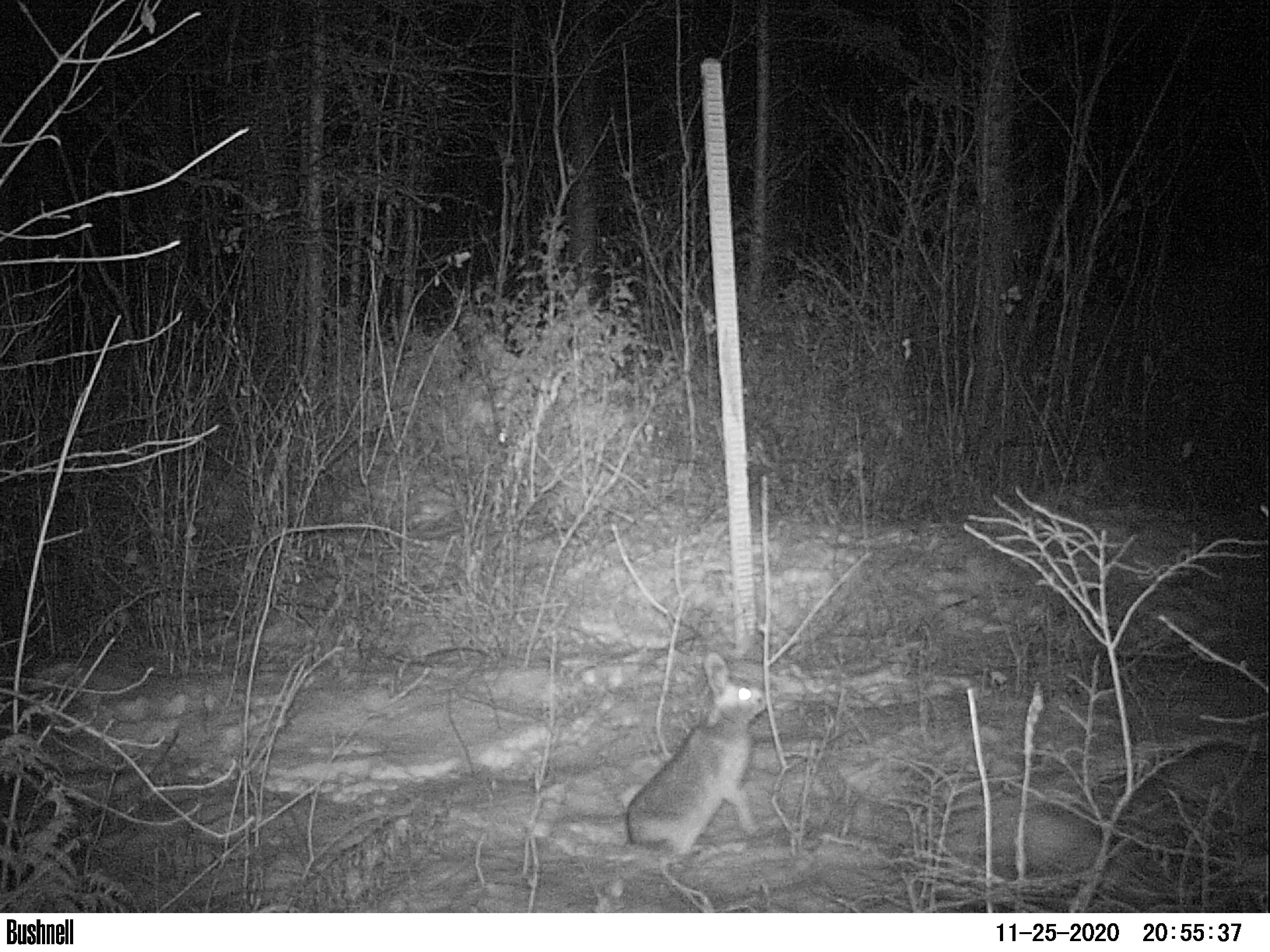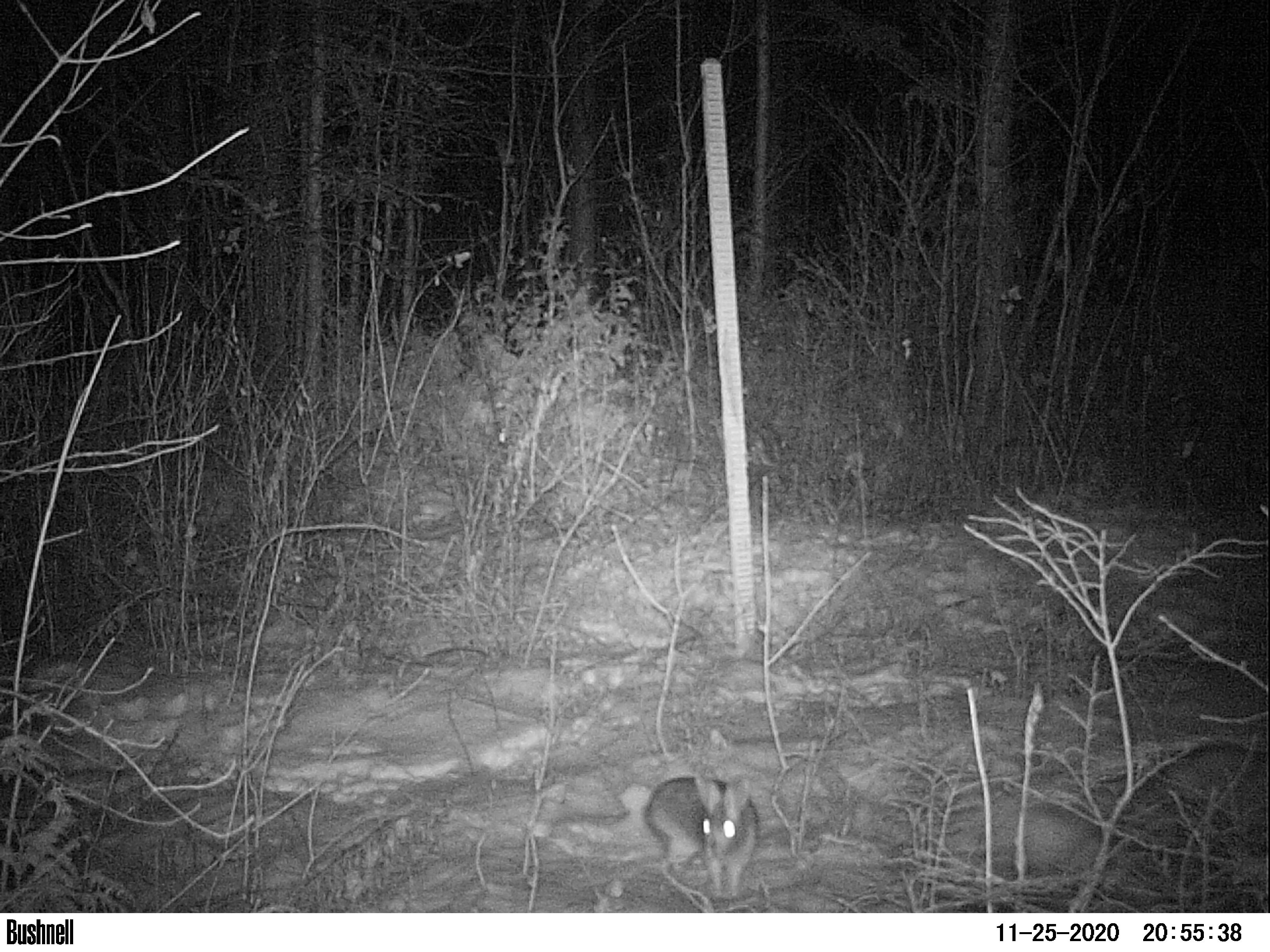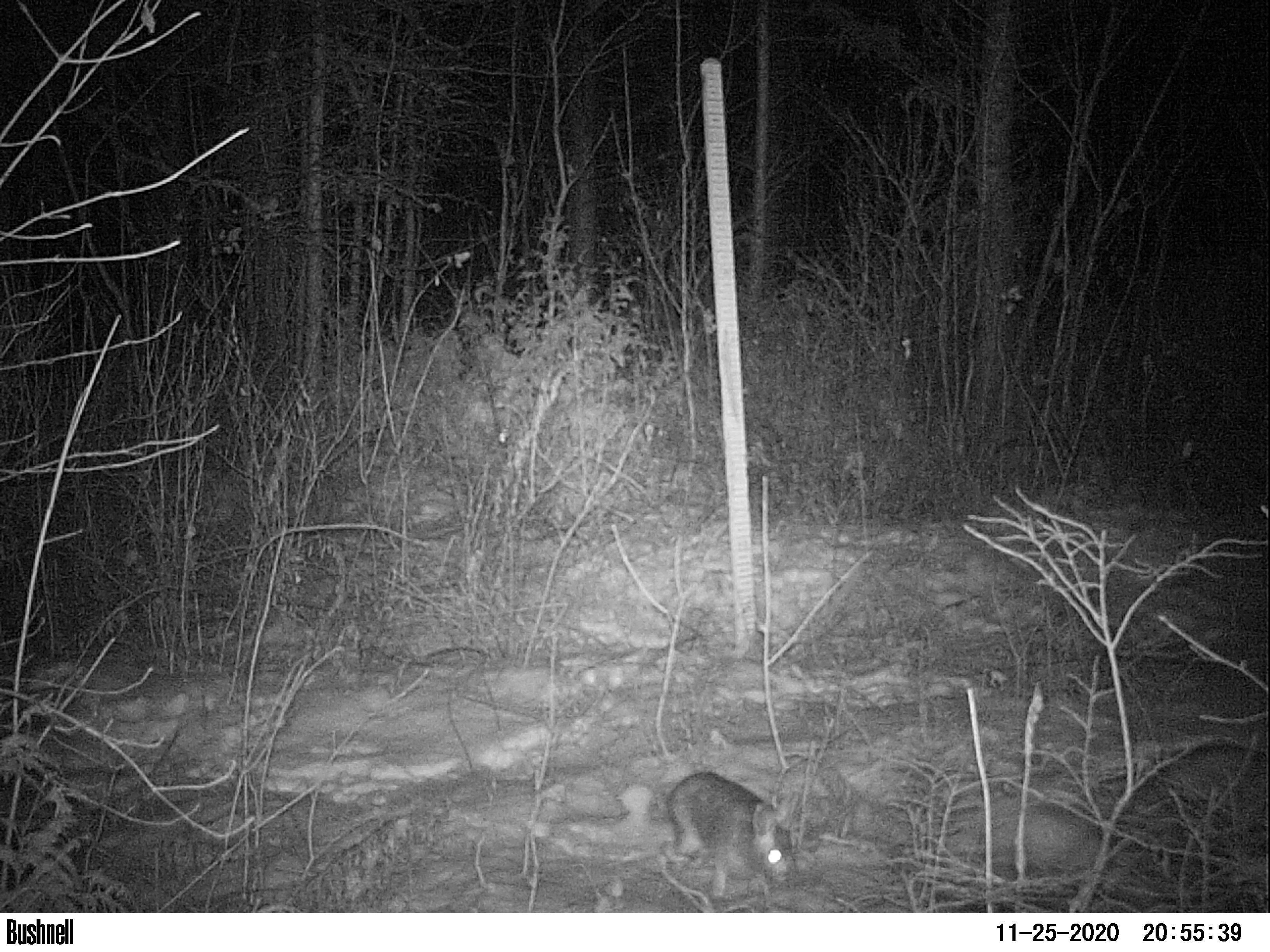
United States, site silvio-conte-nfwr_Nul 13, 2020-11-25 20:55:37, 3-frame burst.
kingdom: Animalia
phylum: Chordata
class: Mammalia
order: Lagomorpha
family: Leporidae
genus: Lepus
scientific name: Lepus americanus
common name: snowshoe hare